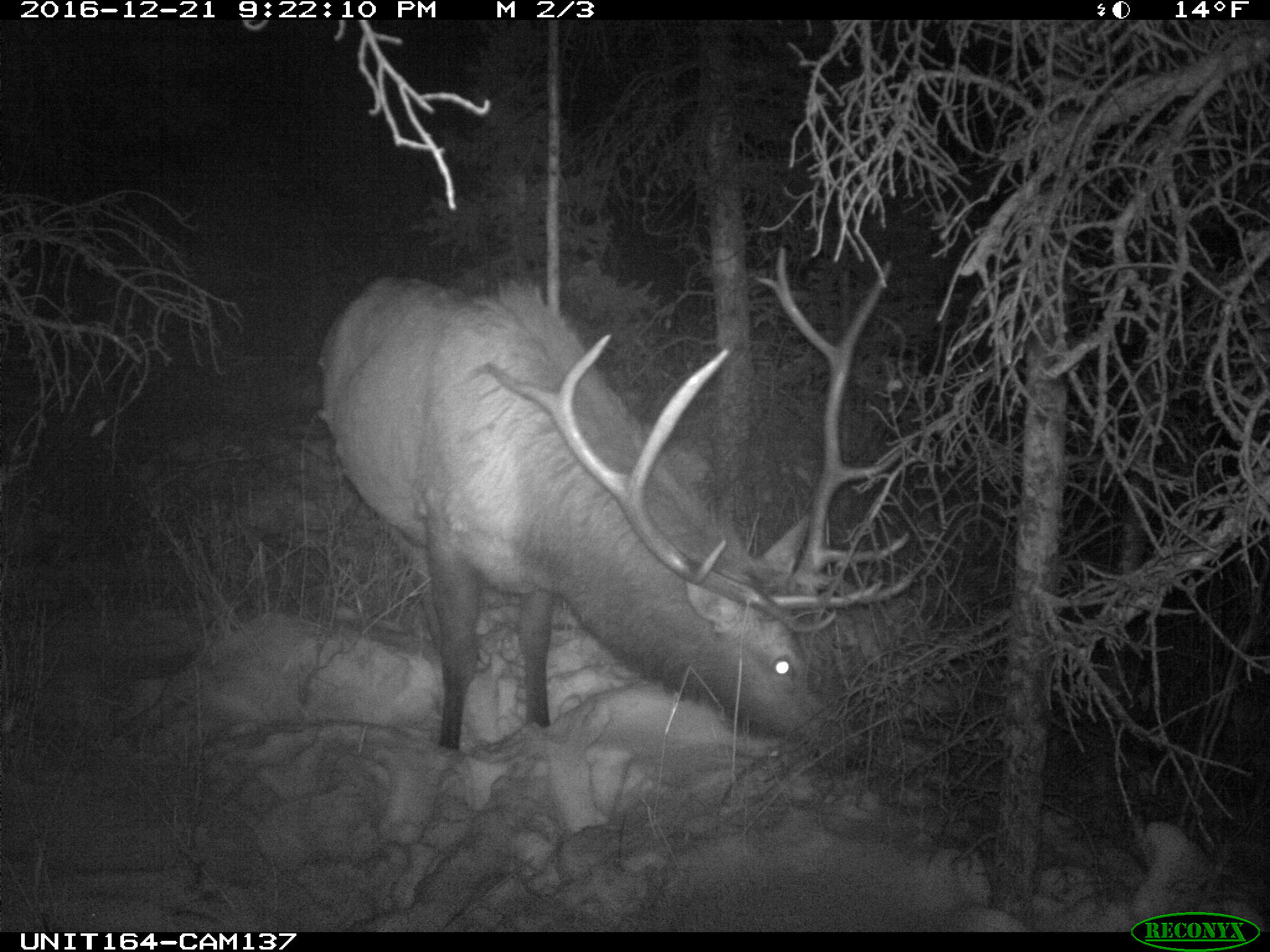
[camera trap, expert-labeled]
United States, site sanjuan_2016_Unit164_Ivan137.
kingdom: Animalia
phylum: Chordata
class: Mammalia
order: Artiodactyla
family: Cervidae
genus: Cervus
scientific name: Cervus elaphus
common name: red deer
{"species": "Cervus elaphus (red deer)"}